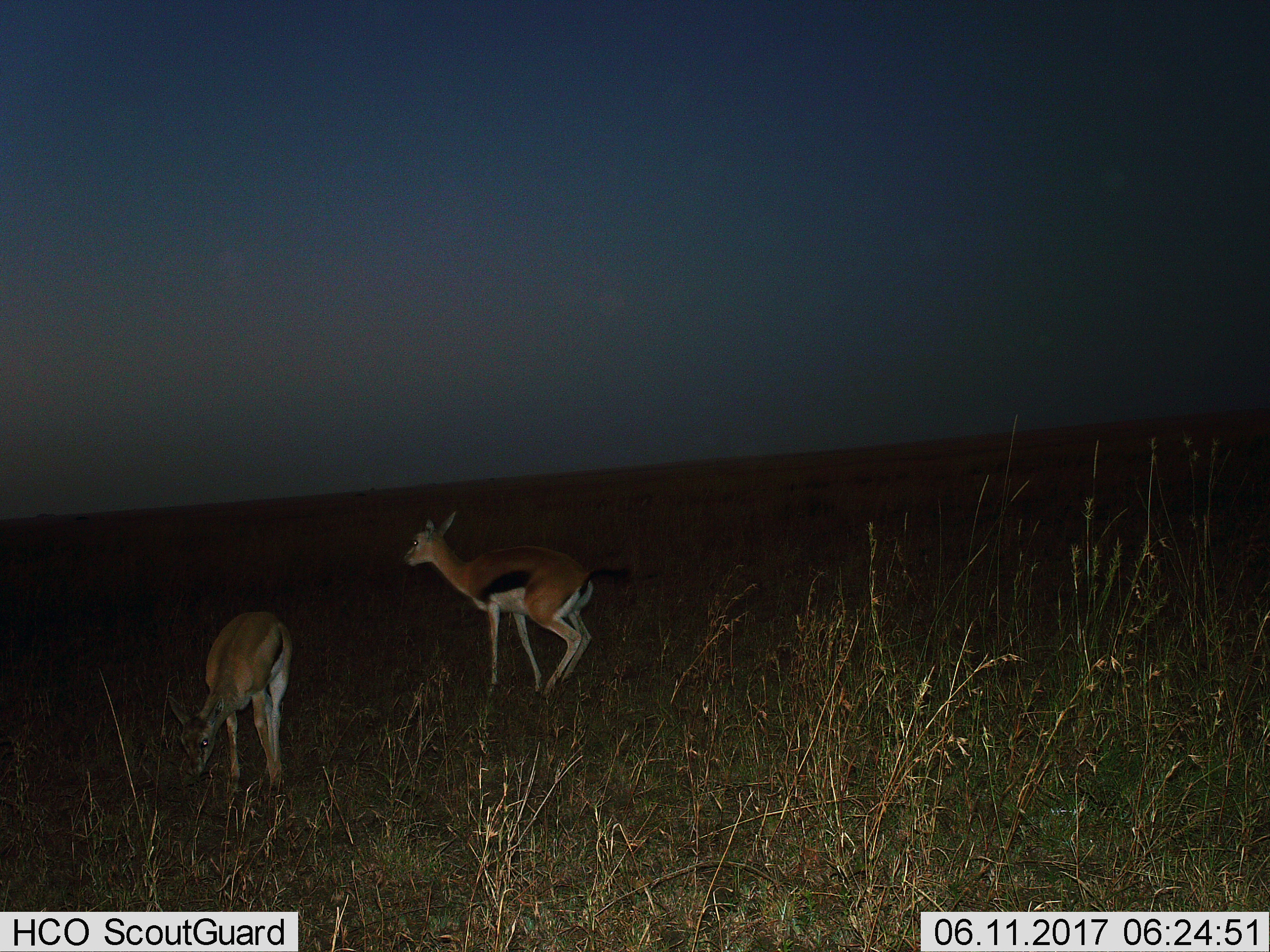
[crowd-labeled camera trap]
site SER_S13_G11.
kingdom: Animalia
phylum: Chordata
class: Mammalia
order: Artiodactyla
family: Bovidae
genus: Eudorcas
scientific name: Eudorcas thomsonii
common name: thomson's gazelle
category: gazellethomsons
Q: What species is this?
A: Gazellethomsons (thomson's gazelle) (Eudorcas thomsonii).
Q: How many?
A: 2.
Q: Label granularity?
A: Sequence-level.